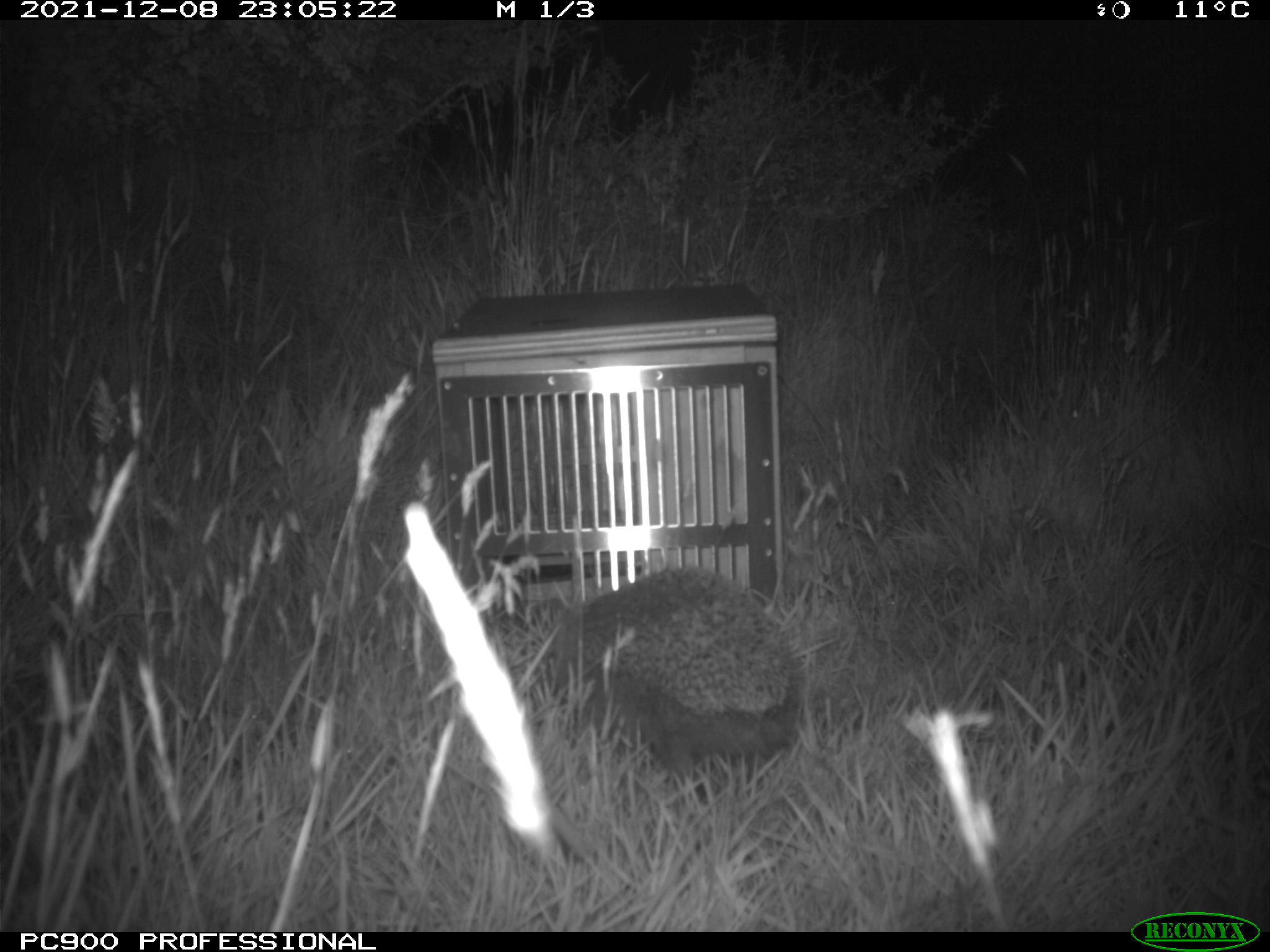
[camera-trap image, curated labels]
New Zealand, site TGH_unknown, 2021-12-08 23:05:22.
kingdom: Animalia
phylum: Chordata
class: Mammalia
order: Eulipotyphla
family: Erinaceidae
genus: Erinaceus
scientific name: Erinaceus europaeus europaeus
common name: european hedgehog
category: hedgehog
Hedgehog (european hedgehog) (Erinaceus europaeus europaeus).